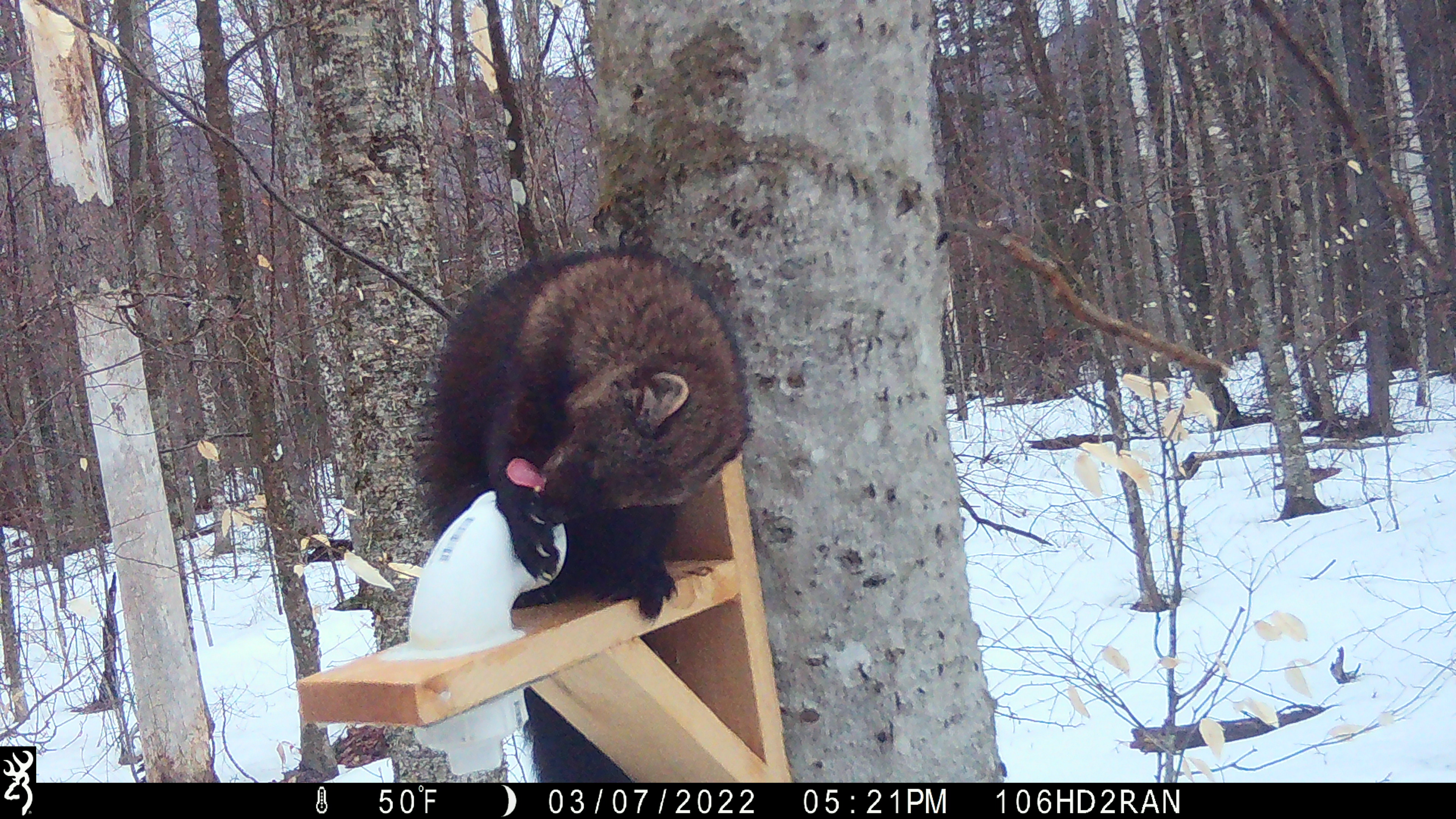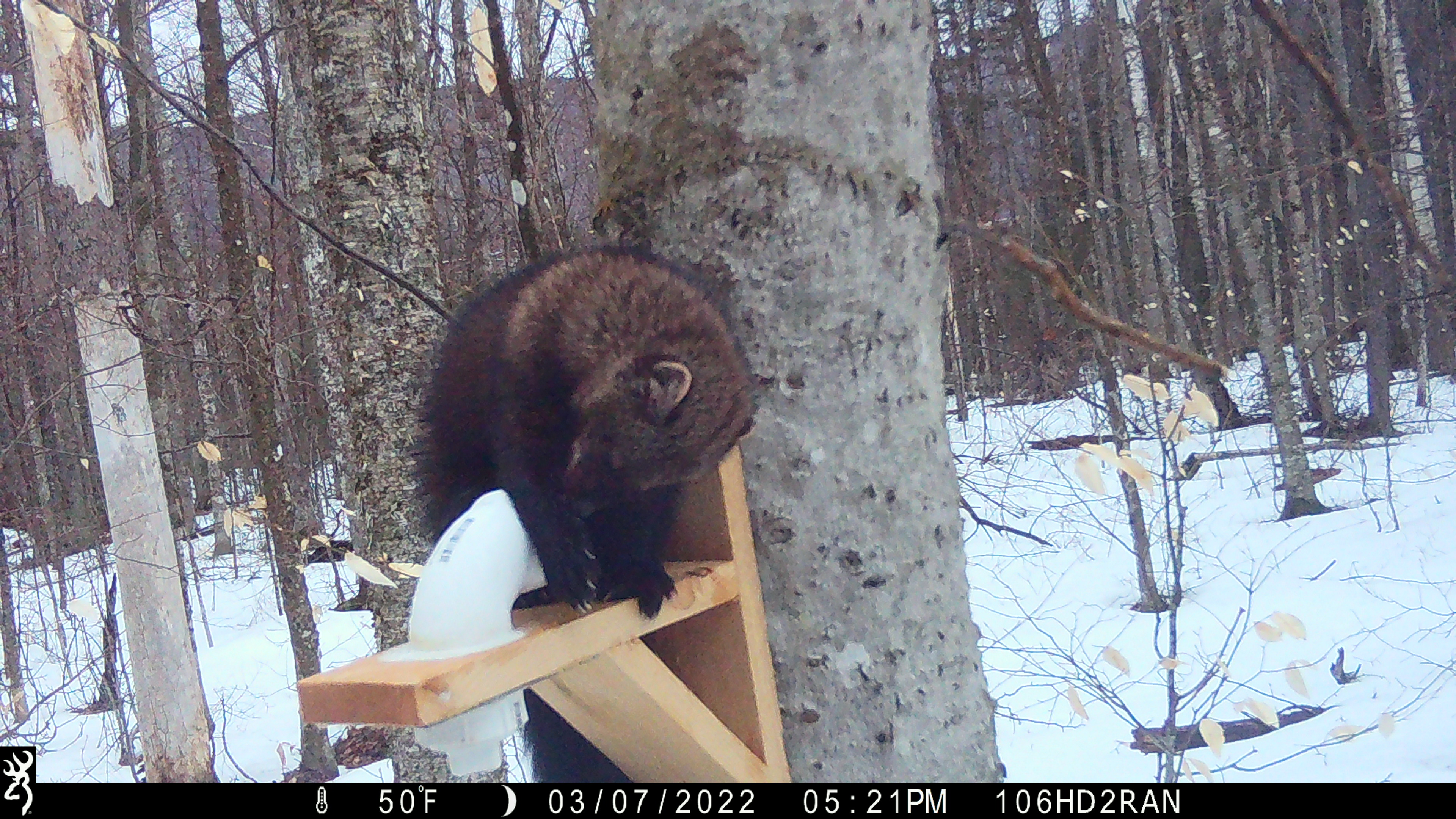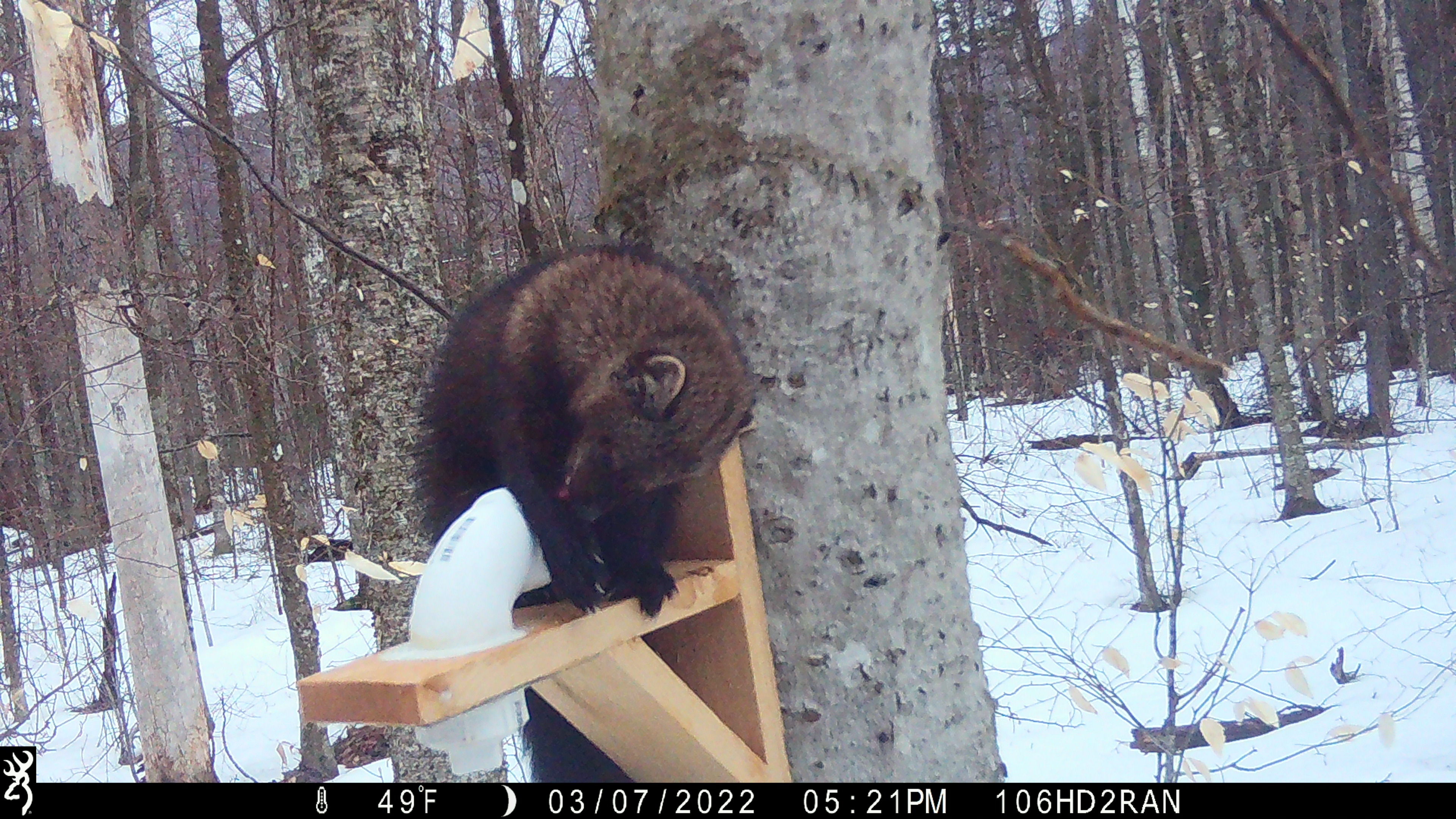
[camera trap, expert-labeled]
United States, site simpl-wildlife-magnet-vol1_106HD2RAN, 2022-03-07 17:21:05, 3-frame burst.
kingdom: Animalia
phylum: Chordata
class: Mammalia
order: Carnivora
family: Mustelidae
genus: Pekania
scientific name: Pekania pennanti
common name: fisher